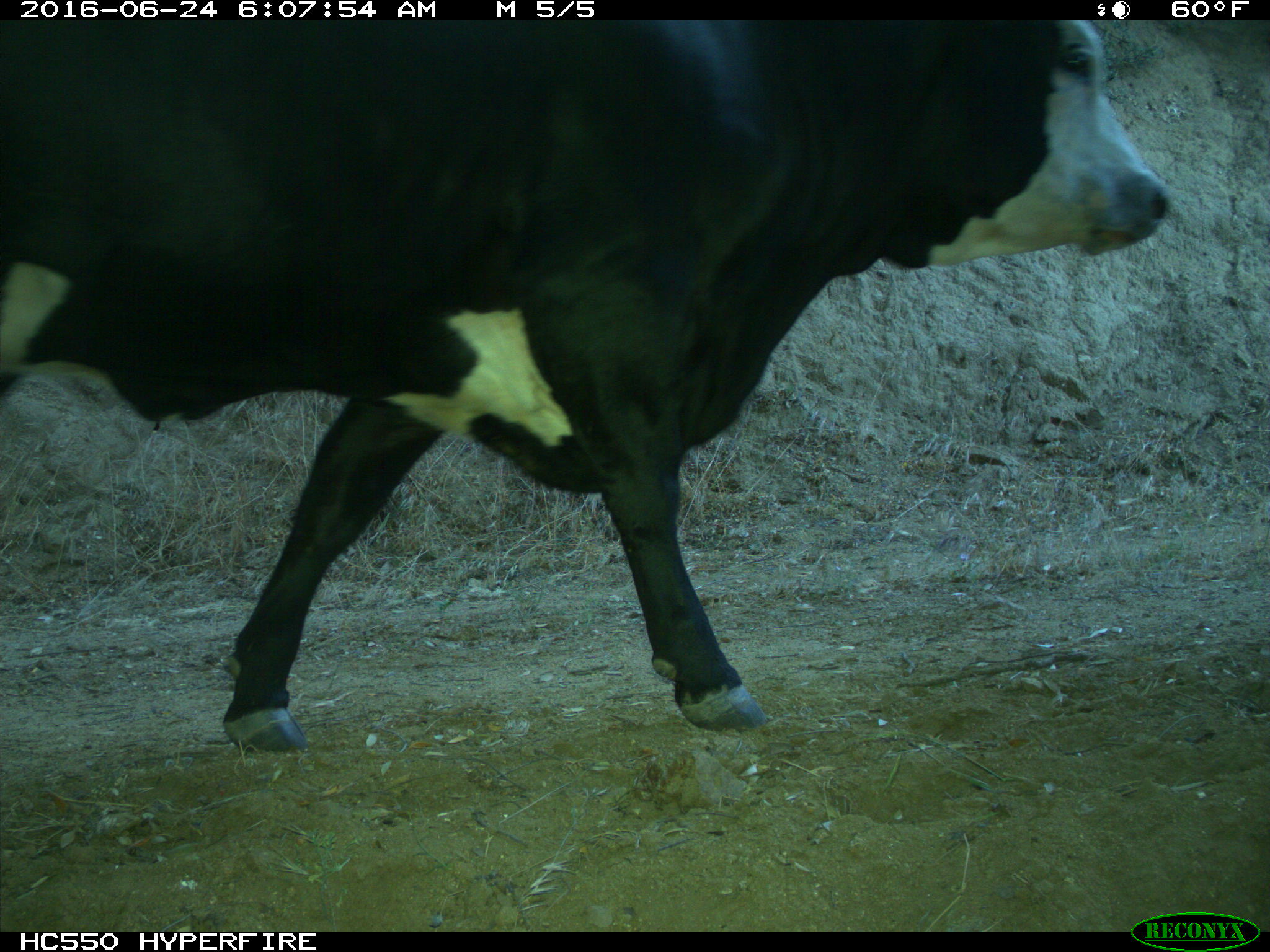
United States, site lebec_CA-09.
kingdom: Animalia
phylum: Chordata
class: Mammalia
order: Artiodactyla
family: Bovidae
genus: Bos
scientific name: Bos taurus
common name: domestic cow